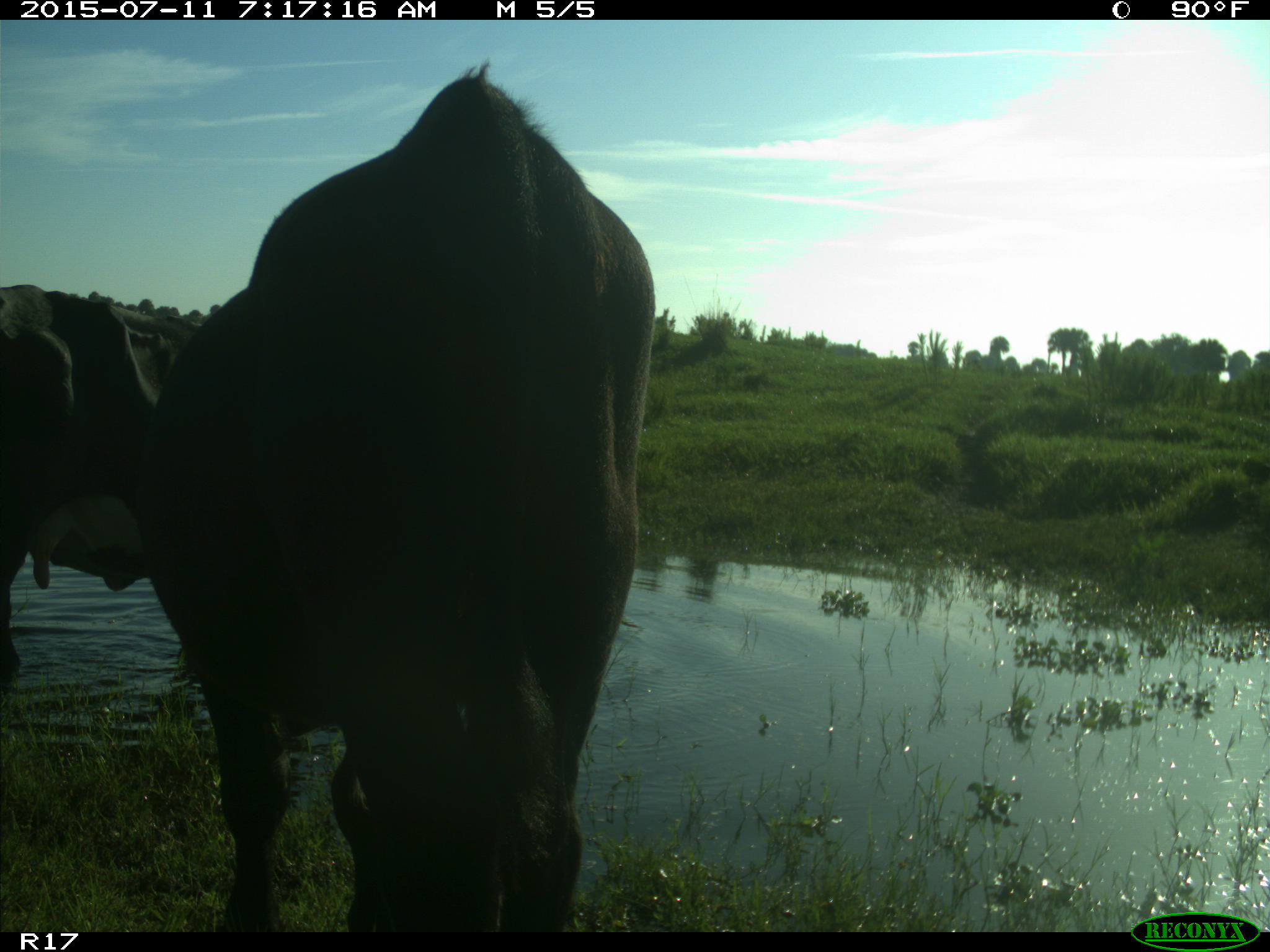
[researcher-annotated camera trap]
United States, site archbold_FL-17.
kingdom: Animalia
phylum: Chordata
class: Mammalia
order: Artiodactyla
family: Bovidae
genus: Bos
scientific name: Bos taurus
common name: domestic cow